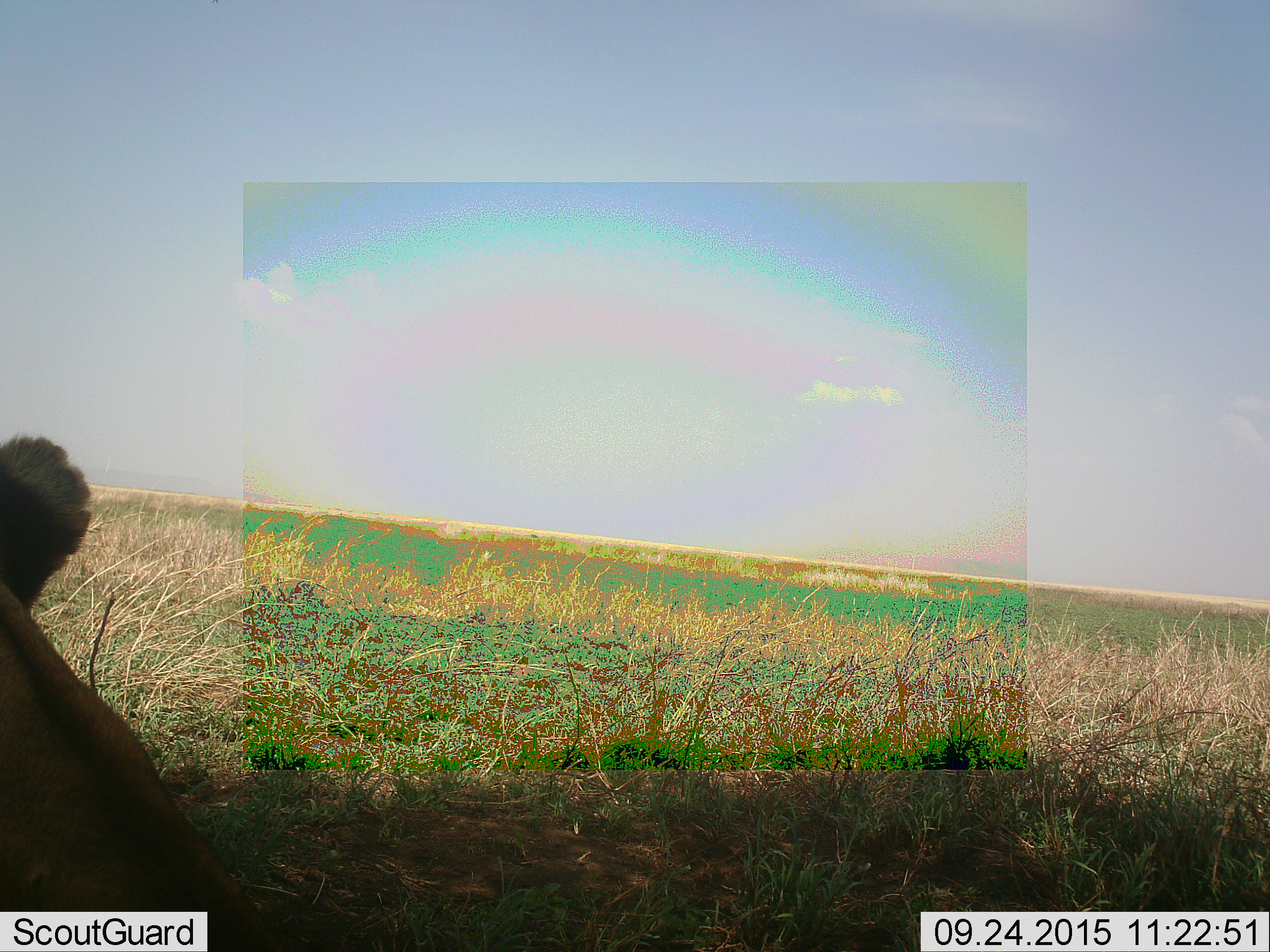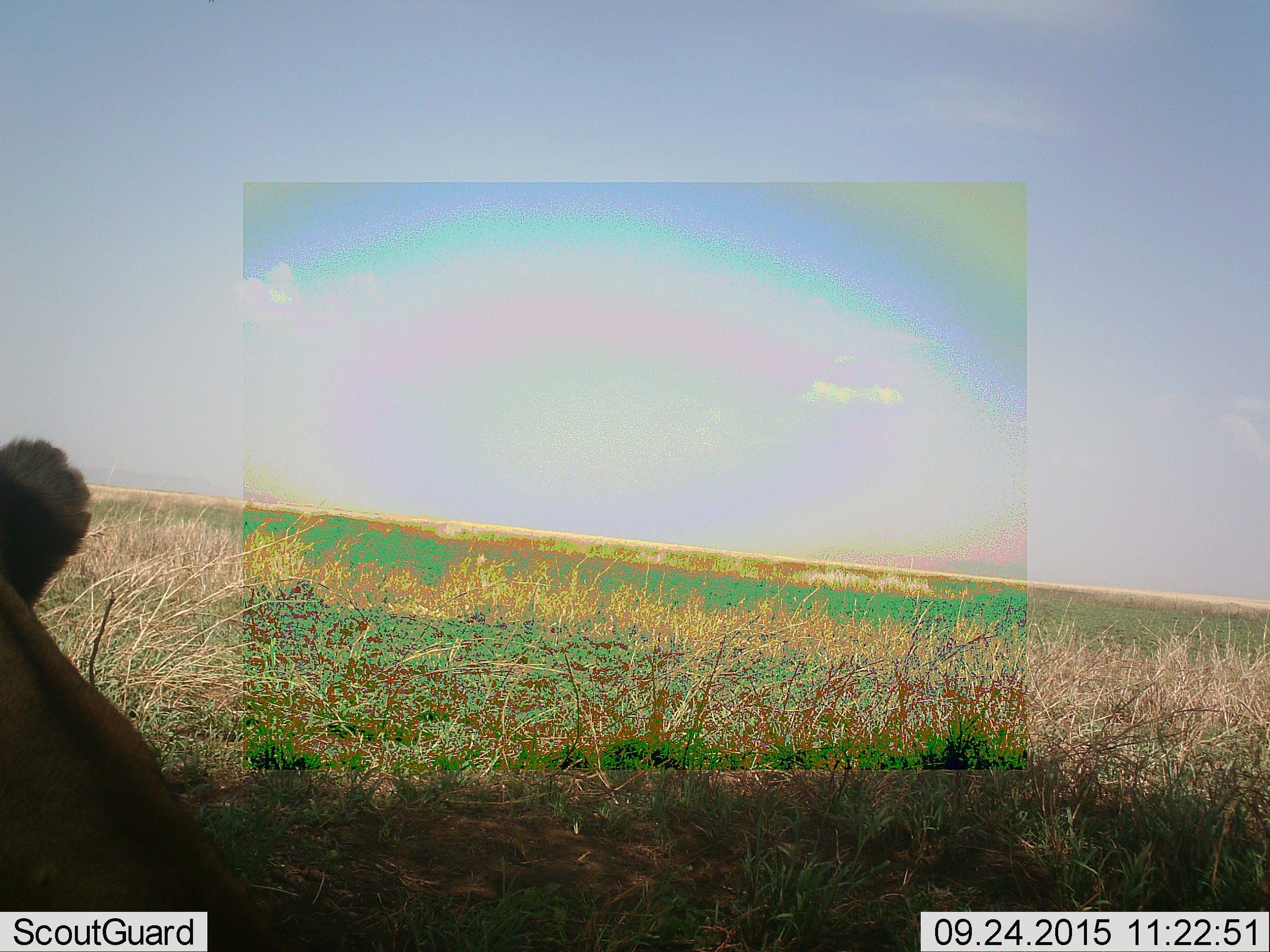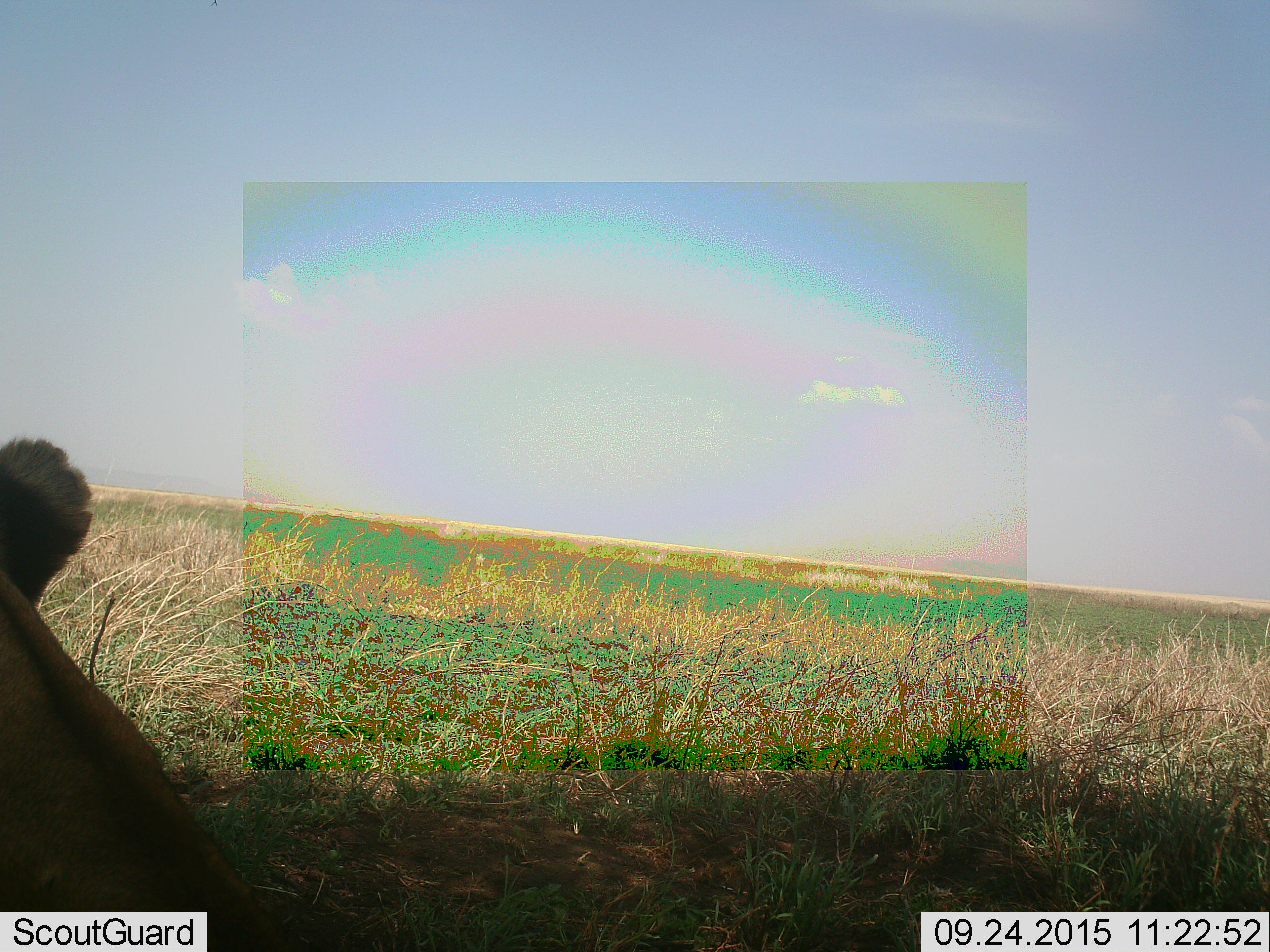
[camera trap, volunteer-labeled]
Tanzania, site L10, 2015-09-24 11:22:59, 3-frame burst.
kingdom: Animalia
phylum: Chordata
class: Mammalia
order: Carnivora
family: Felidae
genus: Panthera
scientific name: Panthera leo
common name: lion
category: lionfemale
Lionfemale (lion) (Panthera leo), count 1. Behavior (volunteer vote fractions): standing 0%, resting 100%, moving 0%, interacting 0%. Young present (vote fraction): 0%. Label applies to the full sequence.